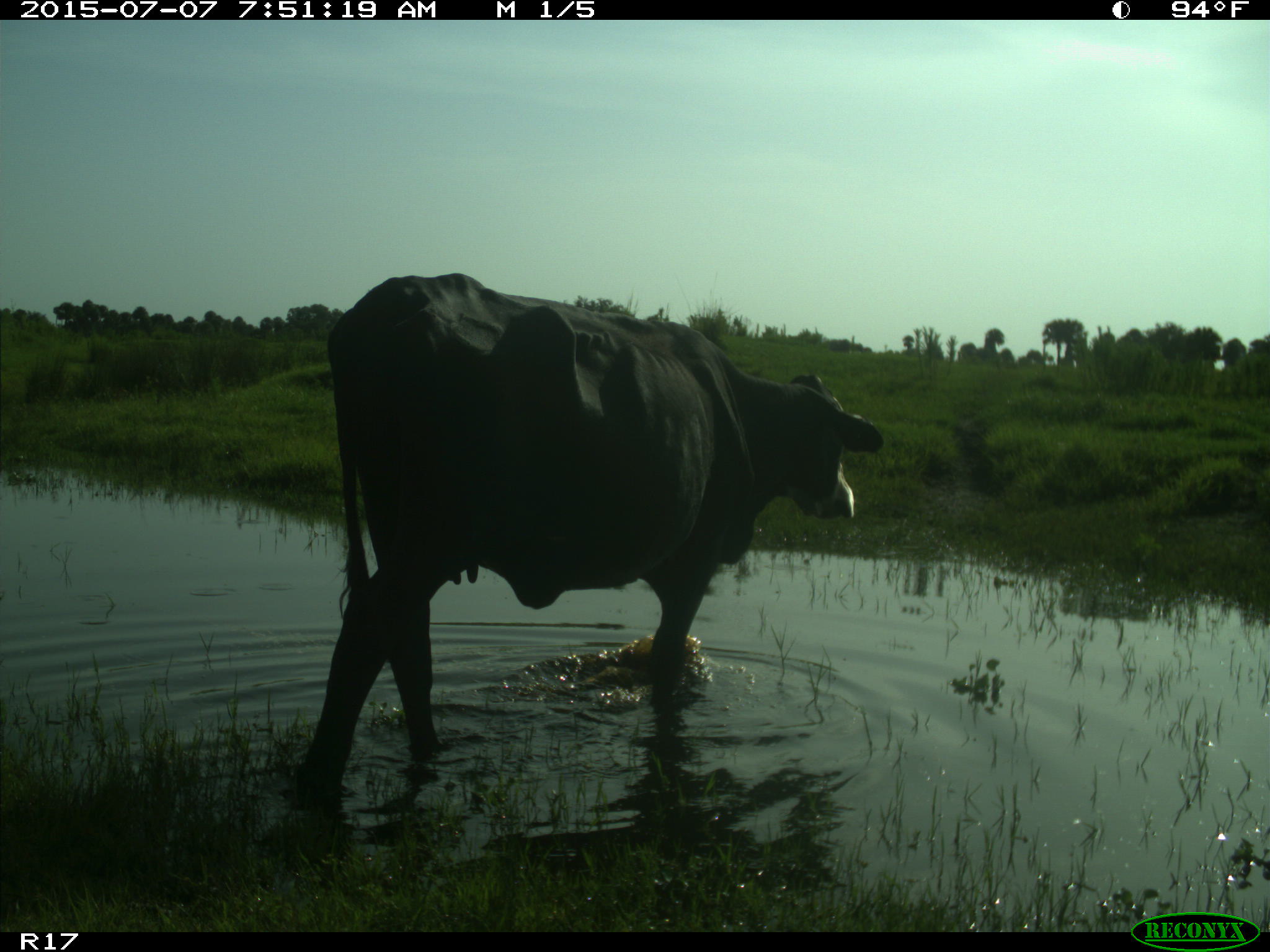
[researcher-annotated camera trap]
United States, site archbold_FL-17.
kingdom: Animalia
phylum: Chordata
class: Mammalia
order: Artiodactyla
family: Bovidae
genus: Bos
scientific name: Bos taurus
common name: domestic cow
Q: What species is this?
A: Bos taurus (domestic cow).